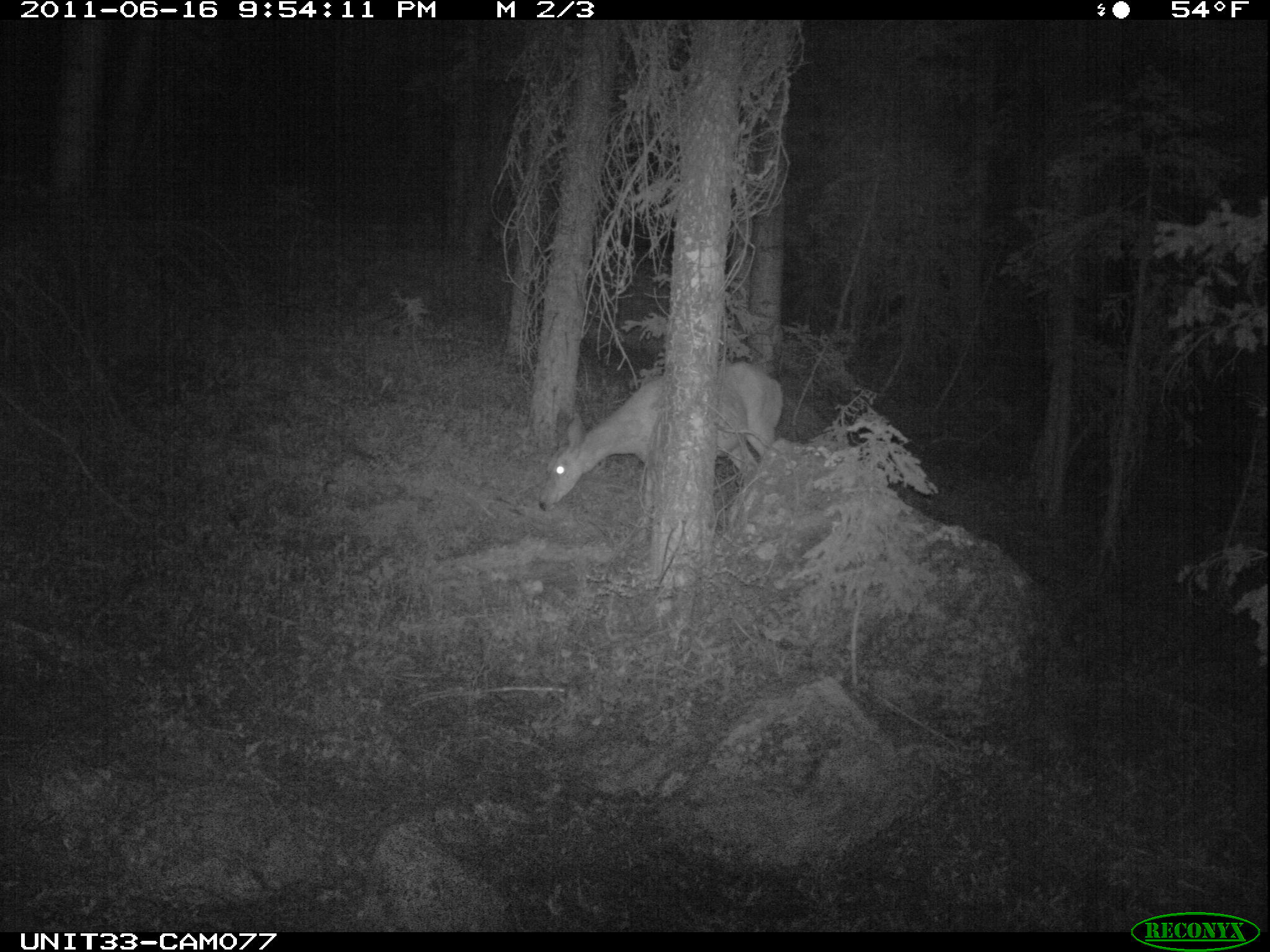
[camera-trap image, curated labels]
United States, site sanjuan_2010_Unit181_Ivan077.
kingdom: Animalia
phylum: Chordata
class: Mammalia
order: Artiodactyla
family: Cervidae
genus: Odocoileus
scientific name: Odocoileus hemionus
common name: mule deer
Odocoileus hemionus (mule deer).